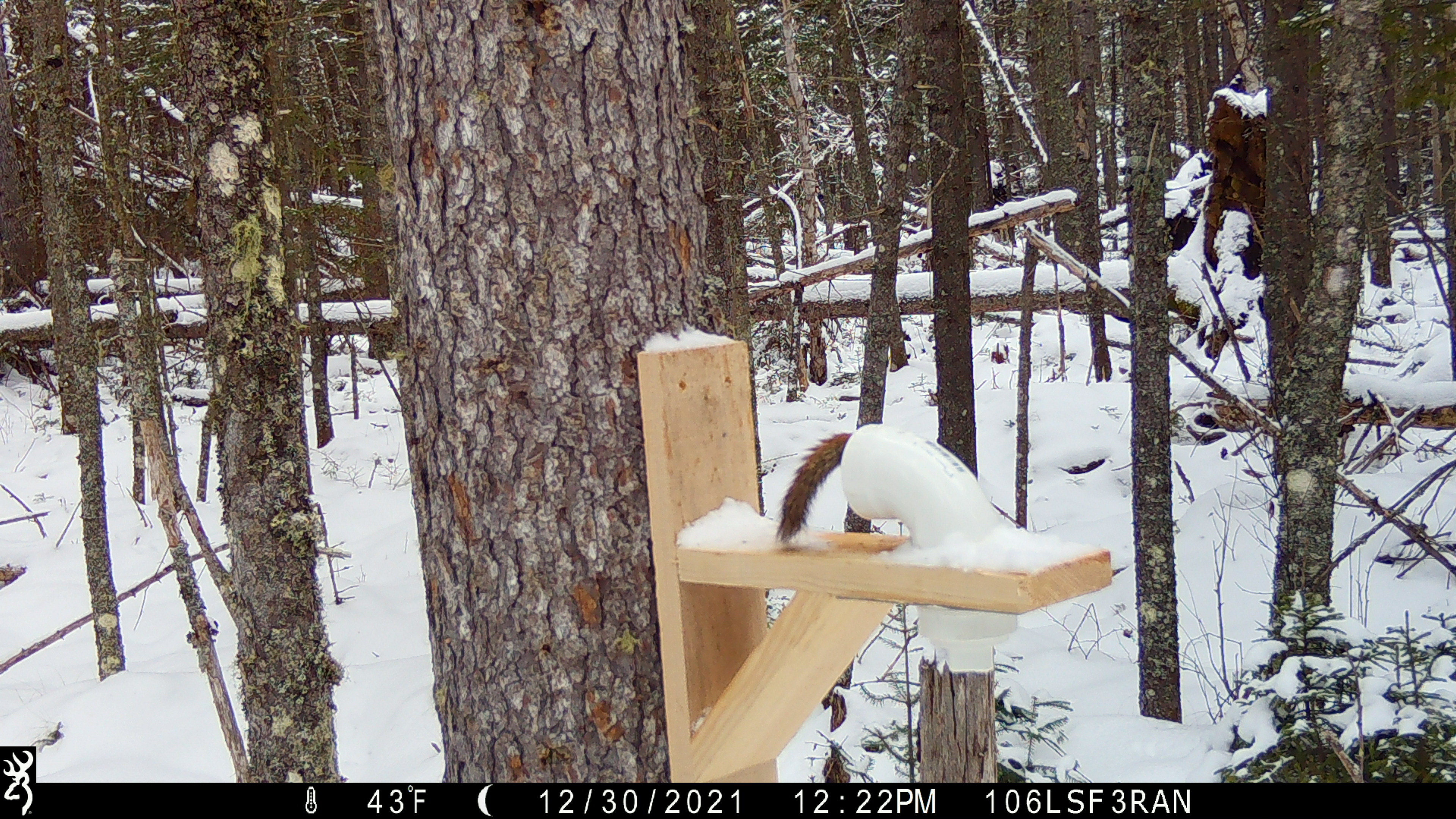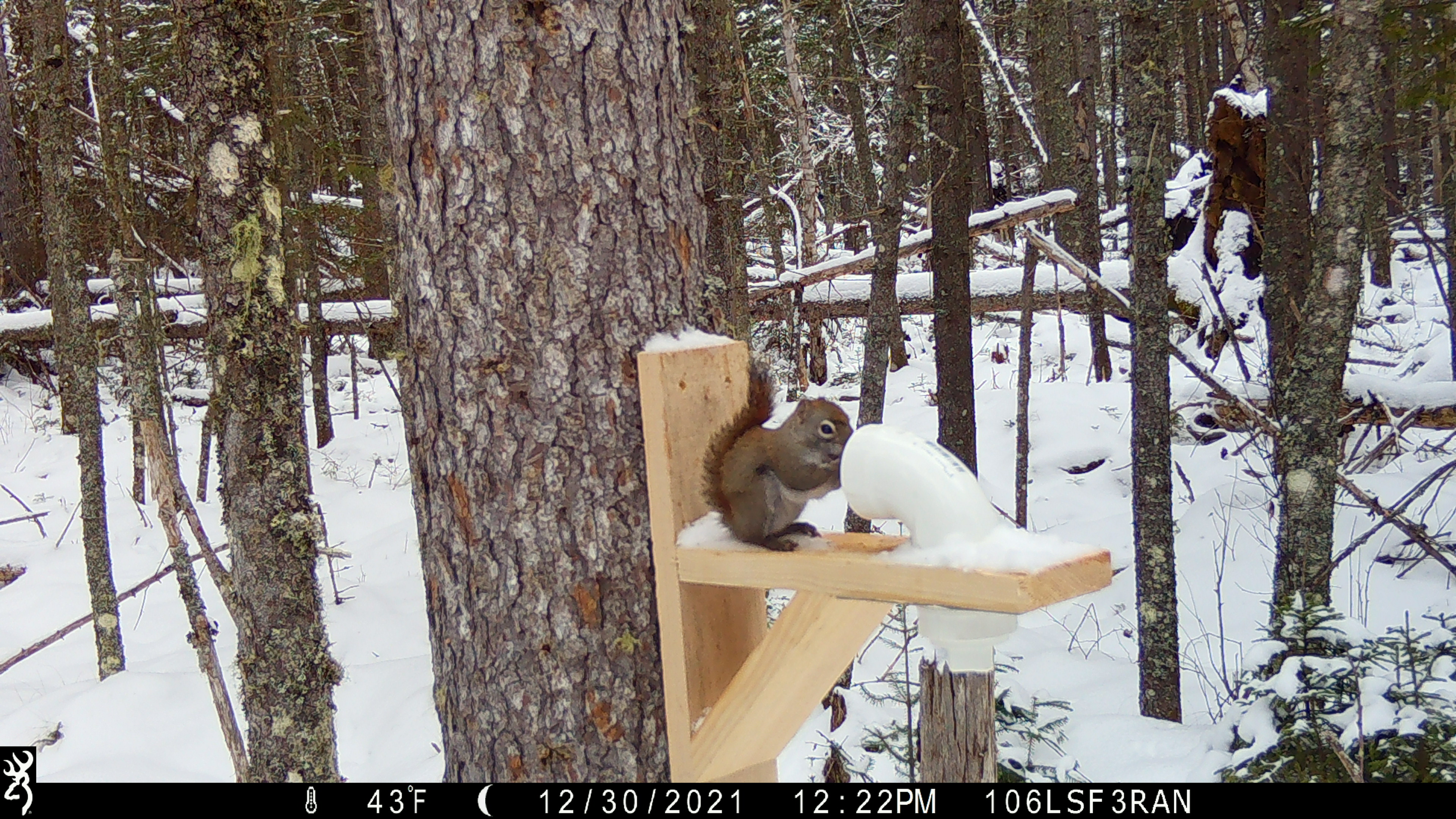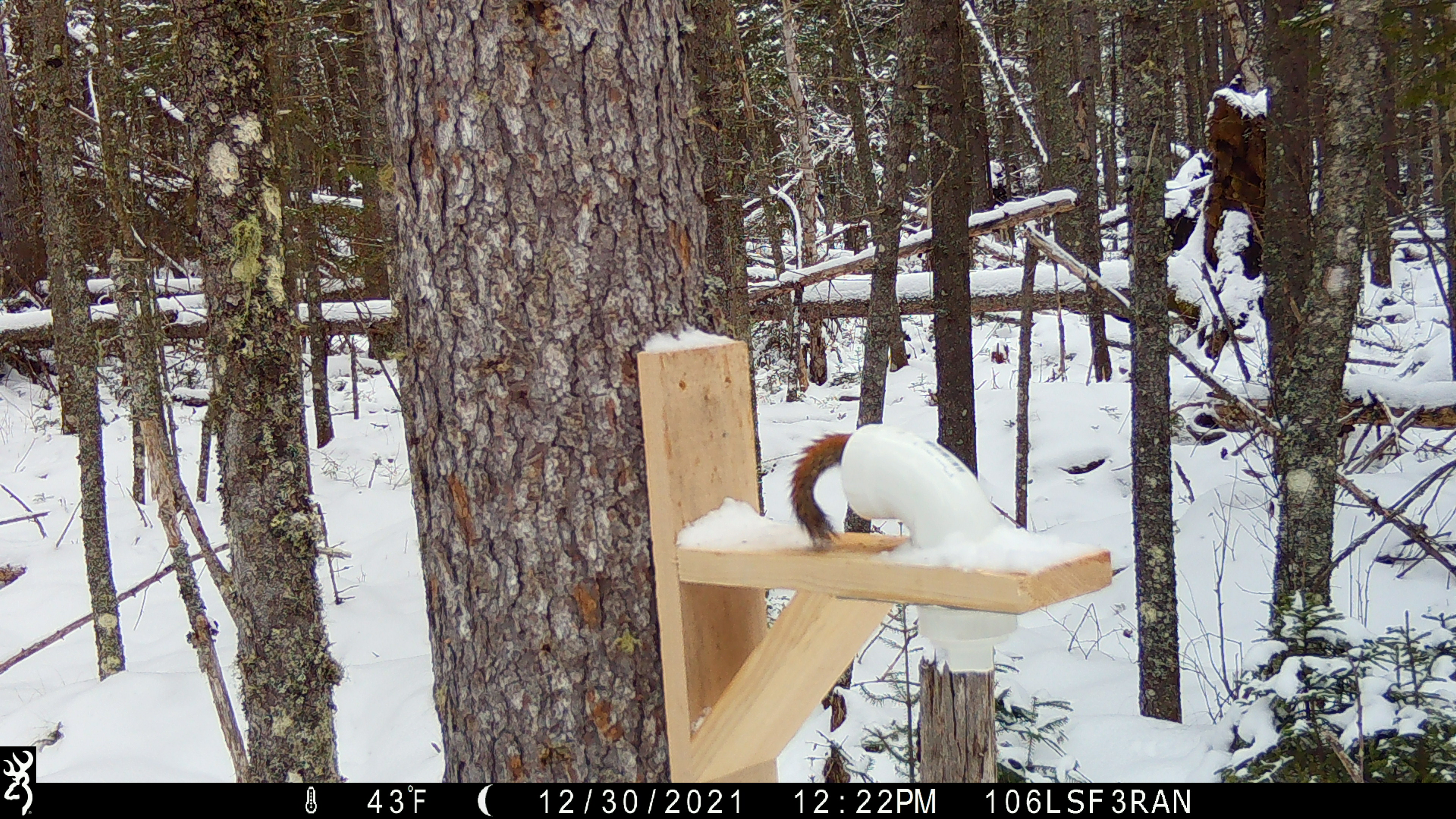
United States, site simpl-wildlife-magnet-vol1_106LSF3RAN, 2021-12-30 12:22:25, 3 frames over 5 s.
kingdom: Animalia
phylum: Chordata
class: Mammalia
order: Rodentia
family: Sciuridae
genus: Tamiasciurus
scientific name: Tamiasciurus hudsonicus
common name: red squirrel